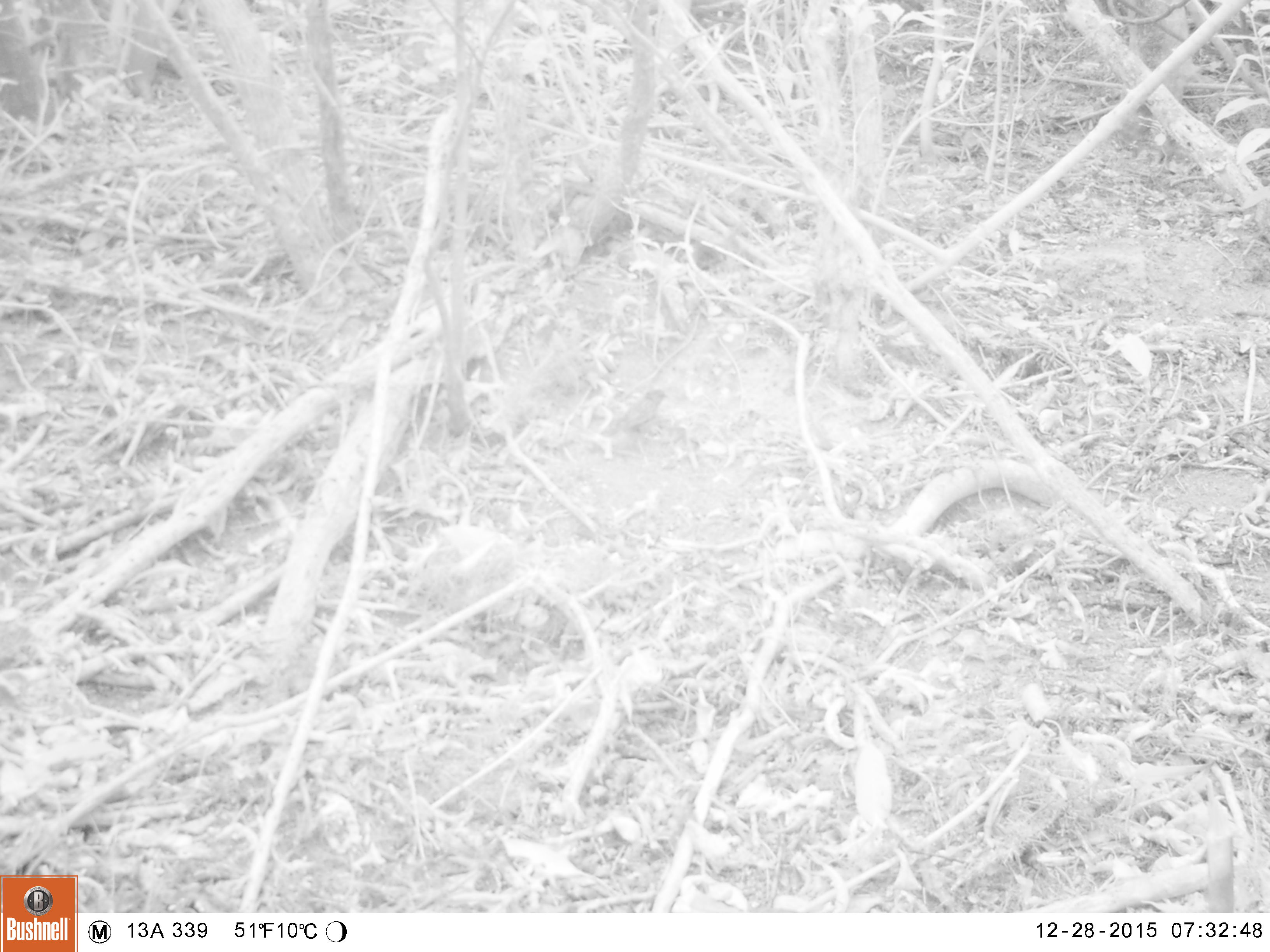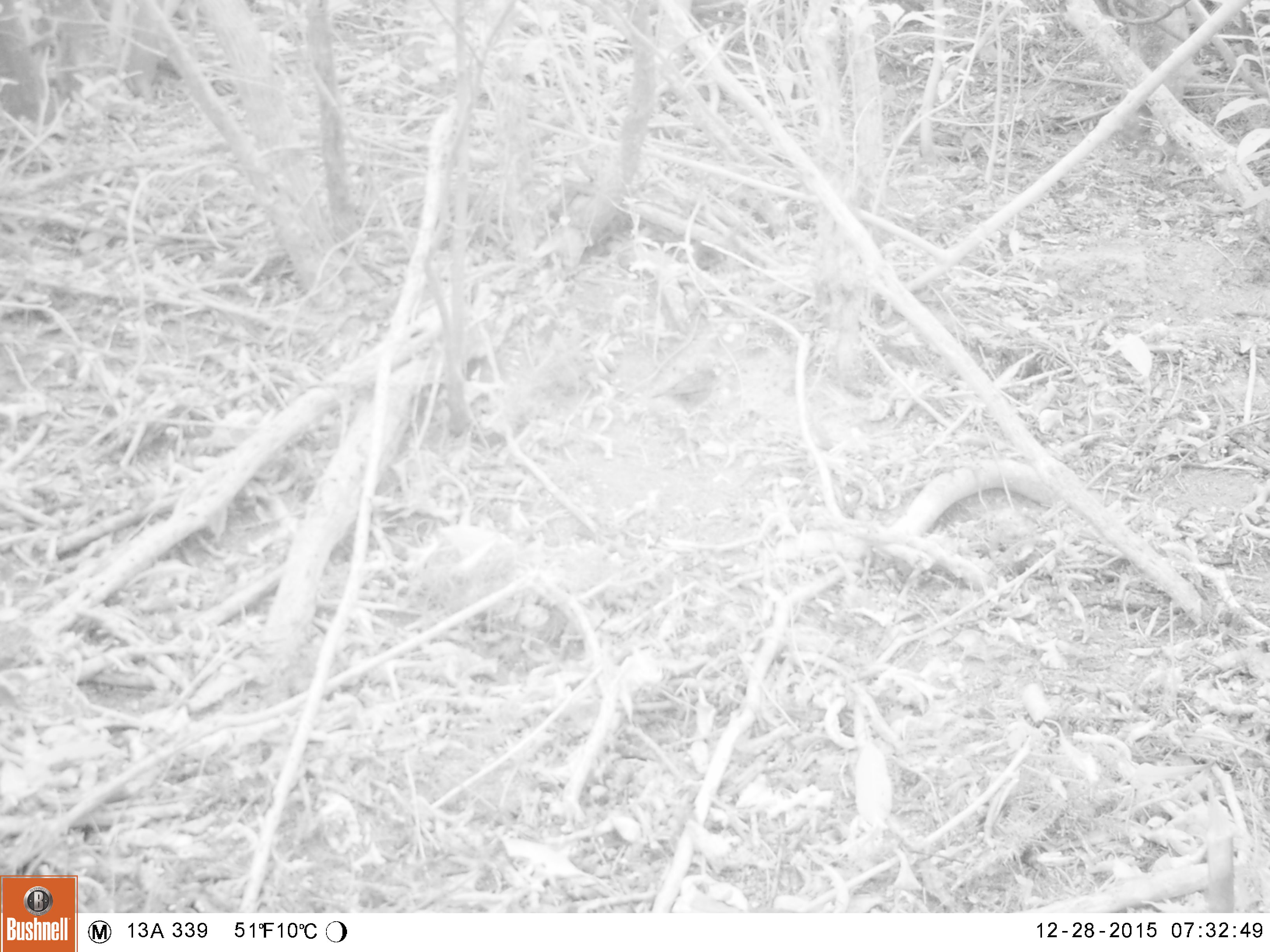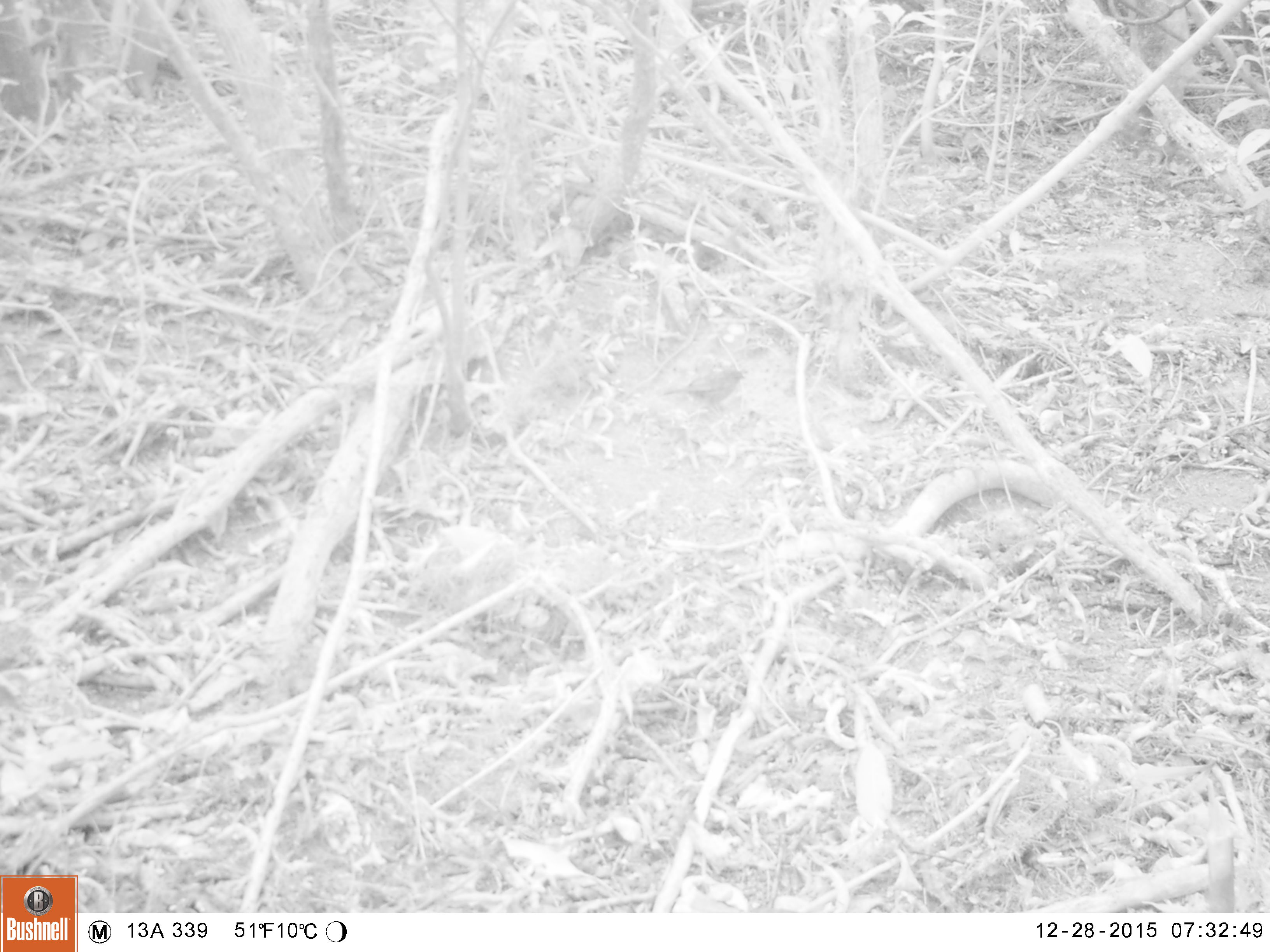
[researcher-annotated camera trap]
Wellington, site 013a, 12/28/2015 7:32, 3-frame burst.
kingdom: Animalia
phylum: Chordata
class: Aves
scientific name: Aves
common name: bird